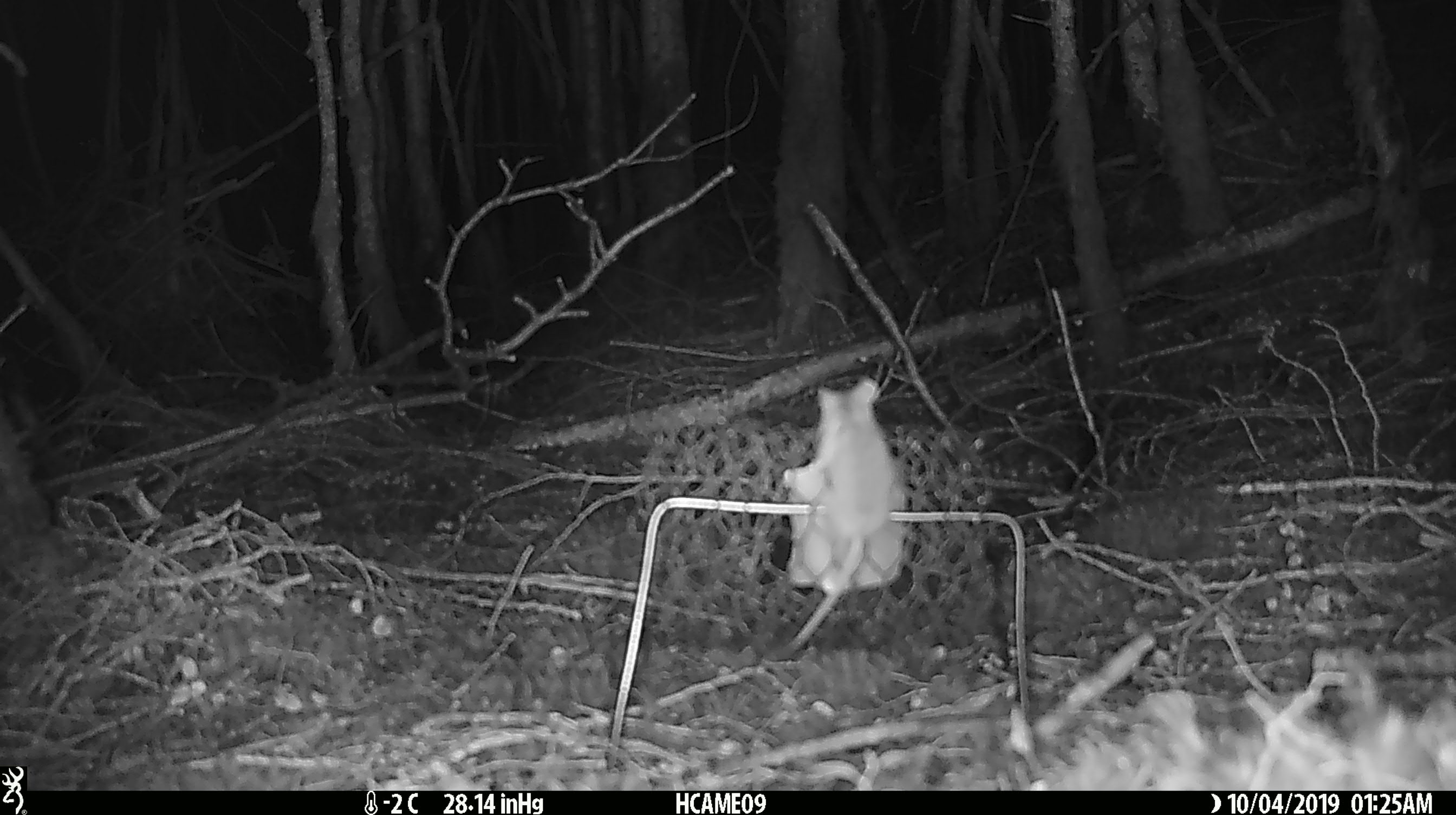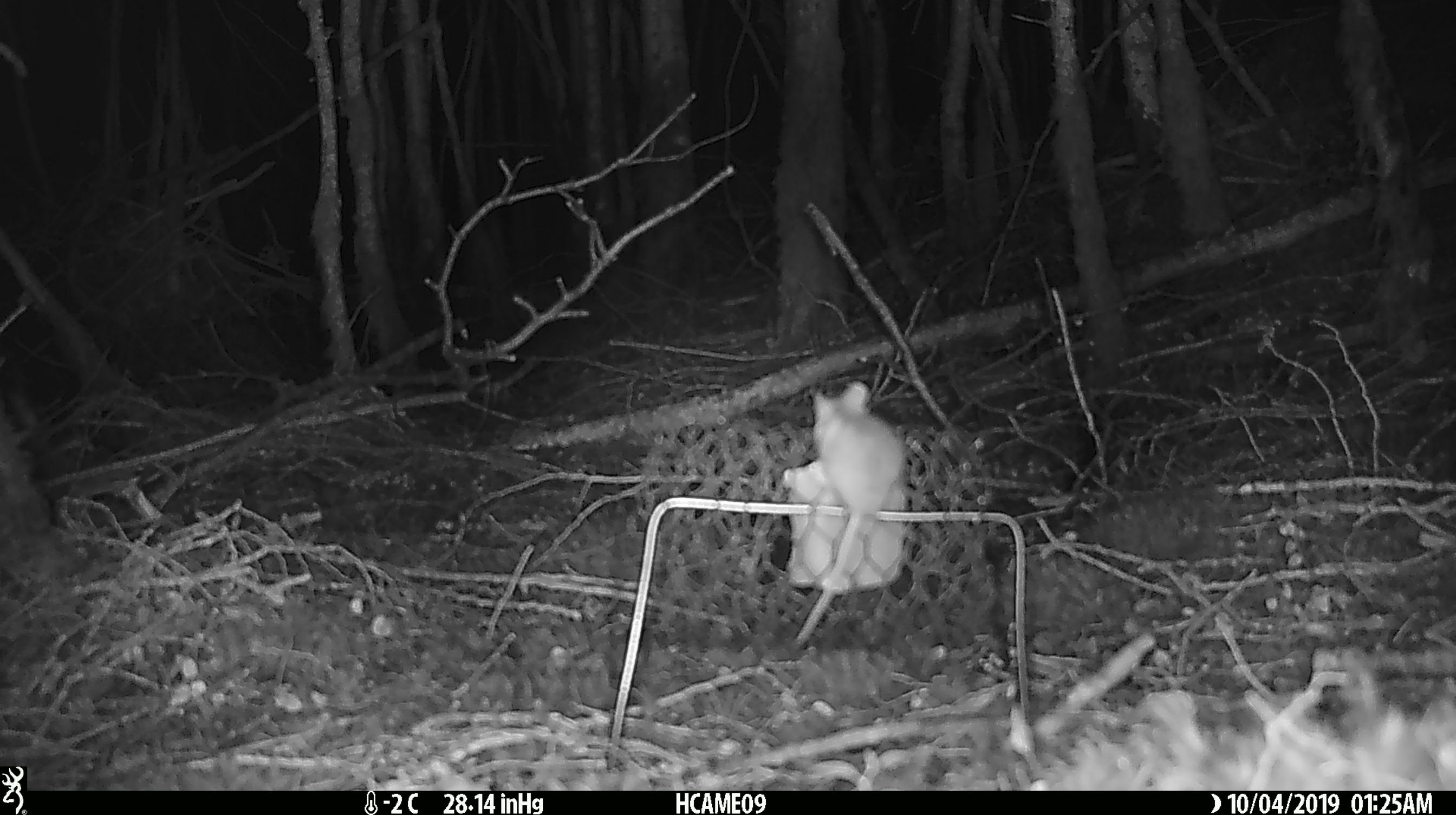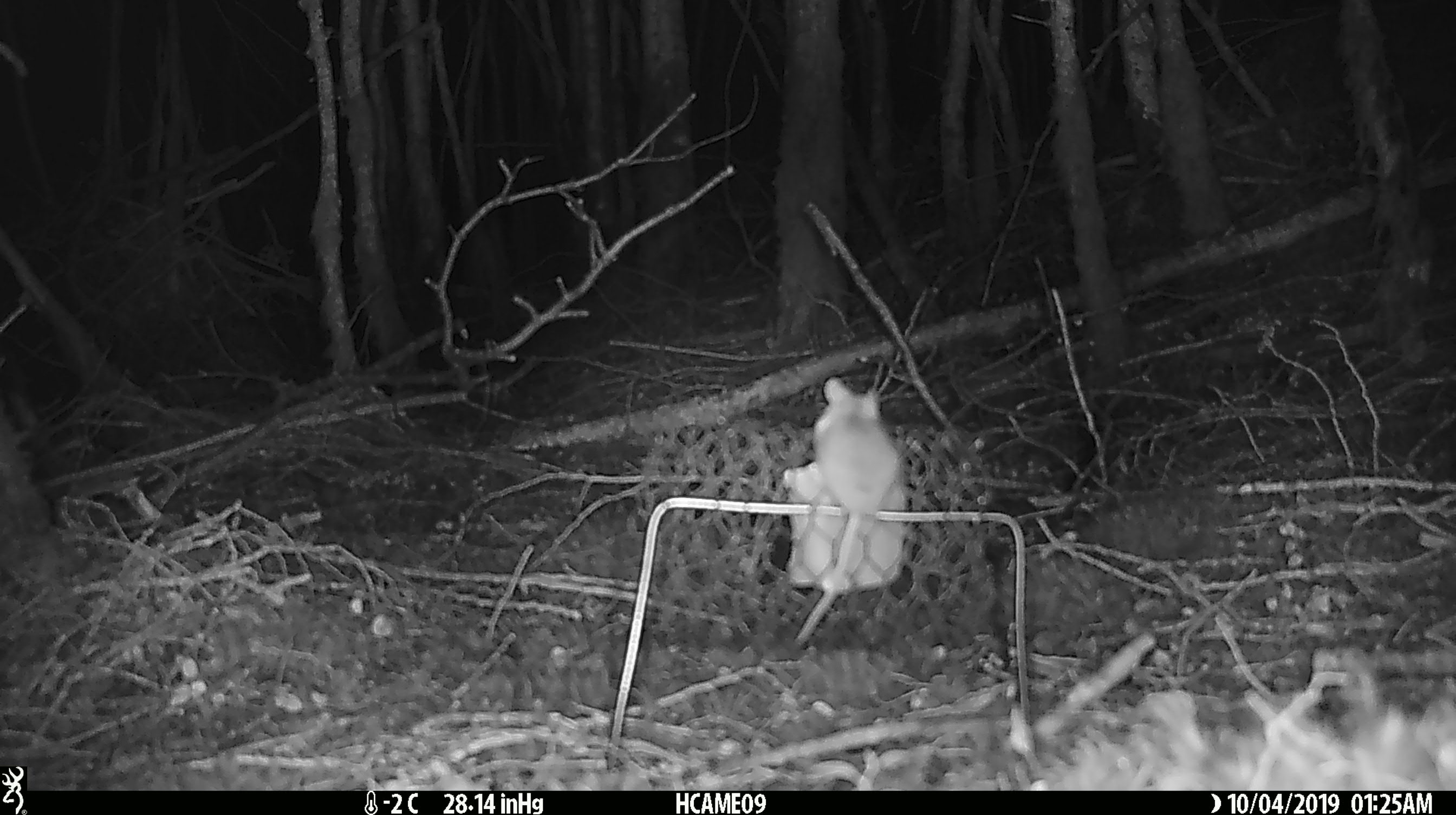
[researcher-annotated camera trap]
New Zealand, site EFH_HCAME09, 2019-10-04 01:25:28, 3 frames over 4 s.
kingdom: Animalia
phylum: Chordata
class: Mammalia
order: Rodentia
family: Muridae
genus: Mus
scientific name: Mus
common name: mouse